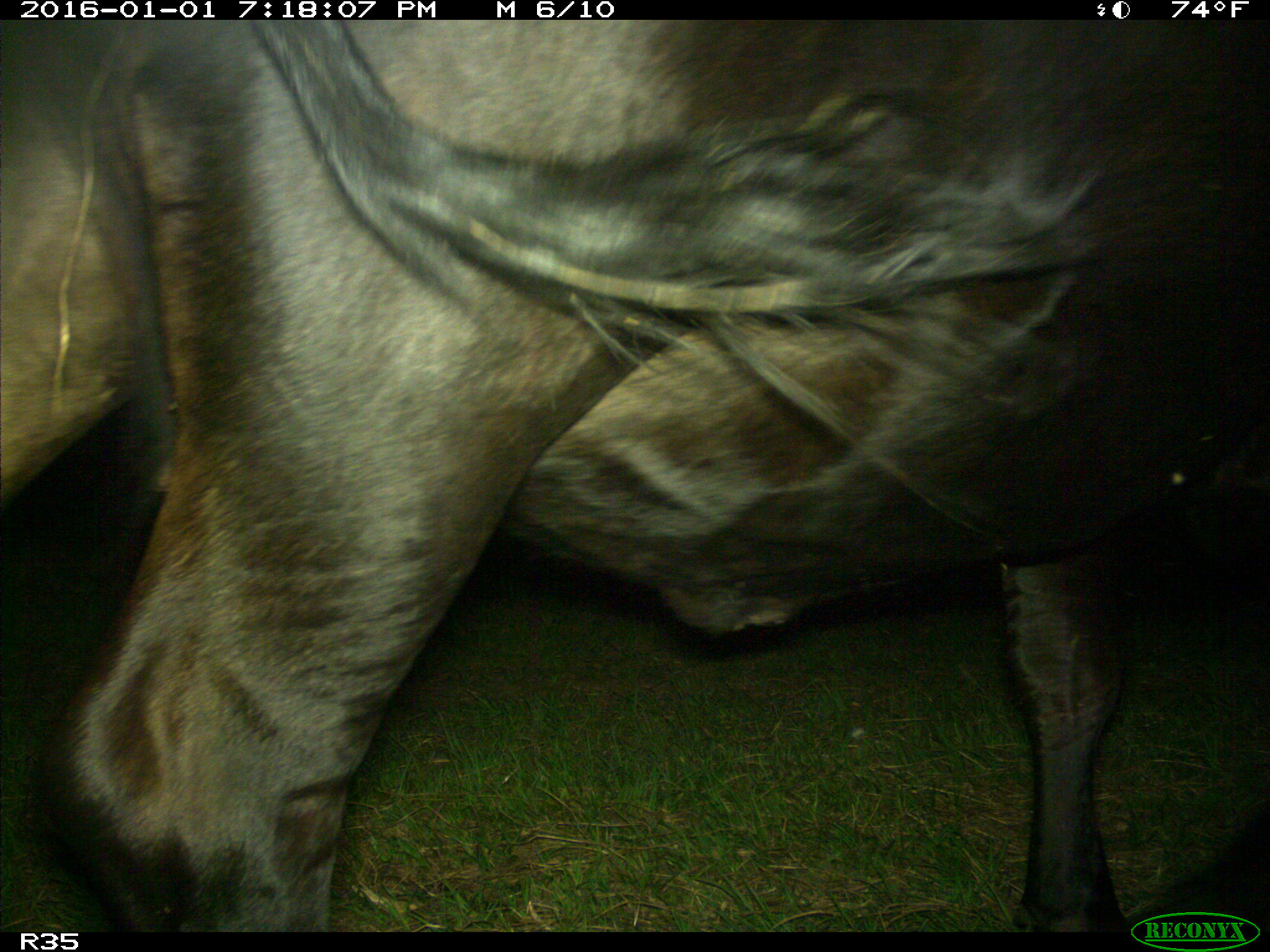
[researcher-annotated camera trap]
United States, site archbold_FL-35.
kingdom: Animalia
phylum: Chordata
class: Mammalia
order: Artiodactyla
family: Bovidae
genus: Bos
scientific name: Bos taurus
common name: domestic cow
Bos taurus (domestic cow).